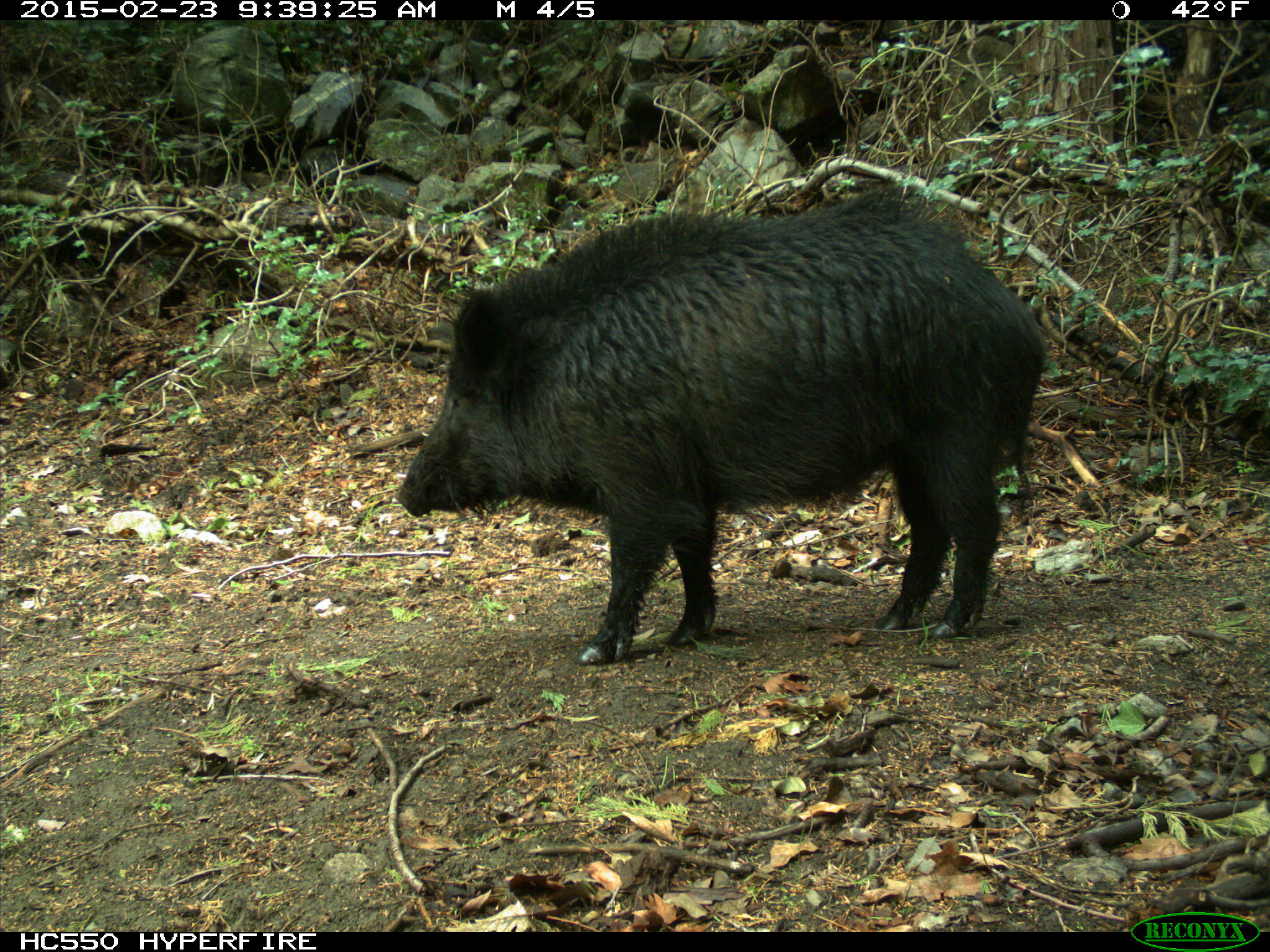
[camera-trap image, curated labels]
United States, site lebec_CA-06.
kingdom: Animalia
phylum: Chordata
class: Mammalia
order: Artiodactyla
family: Suidae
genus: Sus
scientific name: Sus scrofa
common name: wild boar